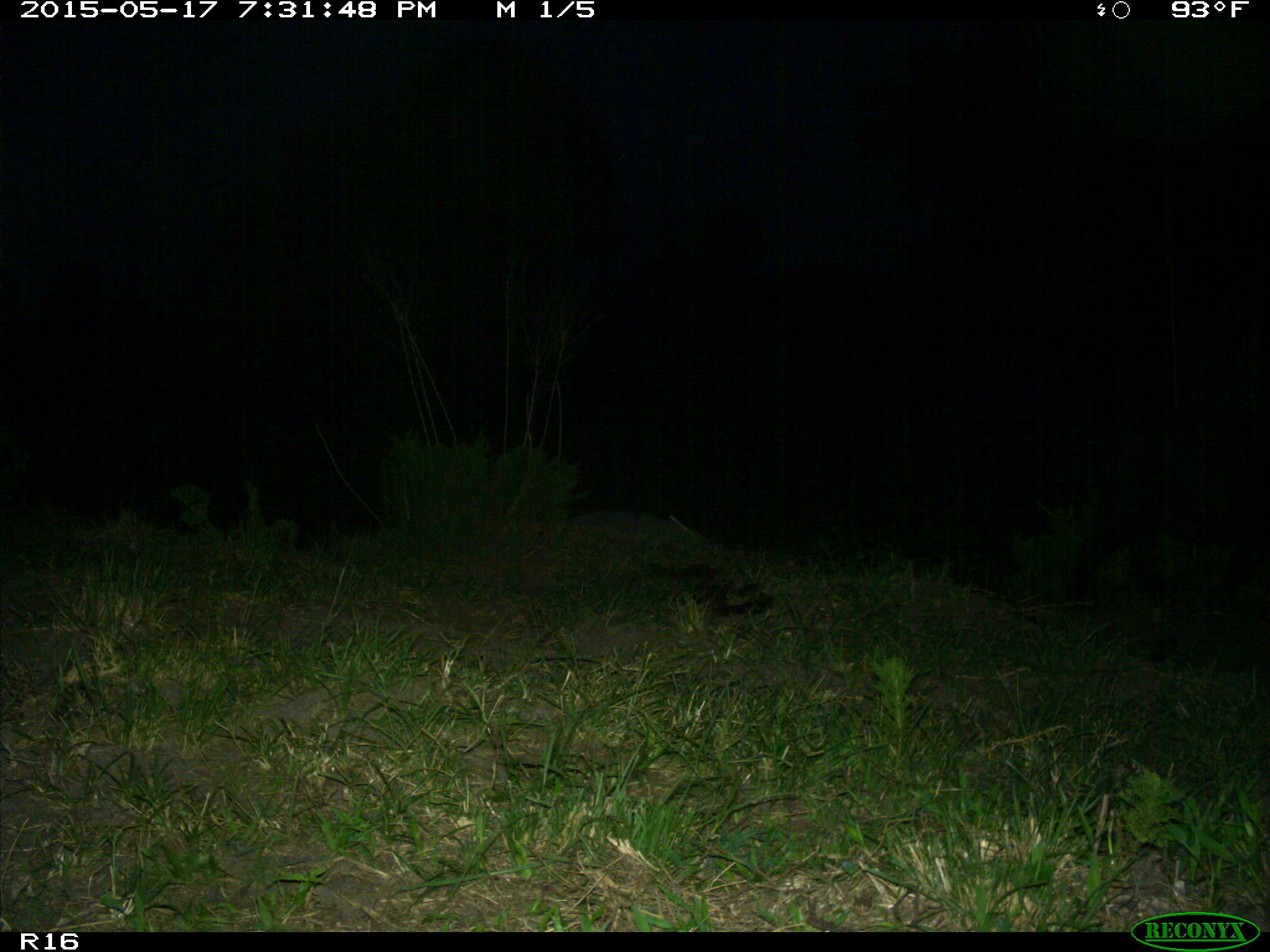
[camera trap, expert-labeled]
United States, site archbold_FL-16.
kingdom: Animalia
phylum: Chordata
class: Mammalia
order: Artiodactyla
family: Suidae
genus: Sus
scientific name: Sus scrofa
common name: wild boar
Sus scrofa (wild boar).